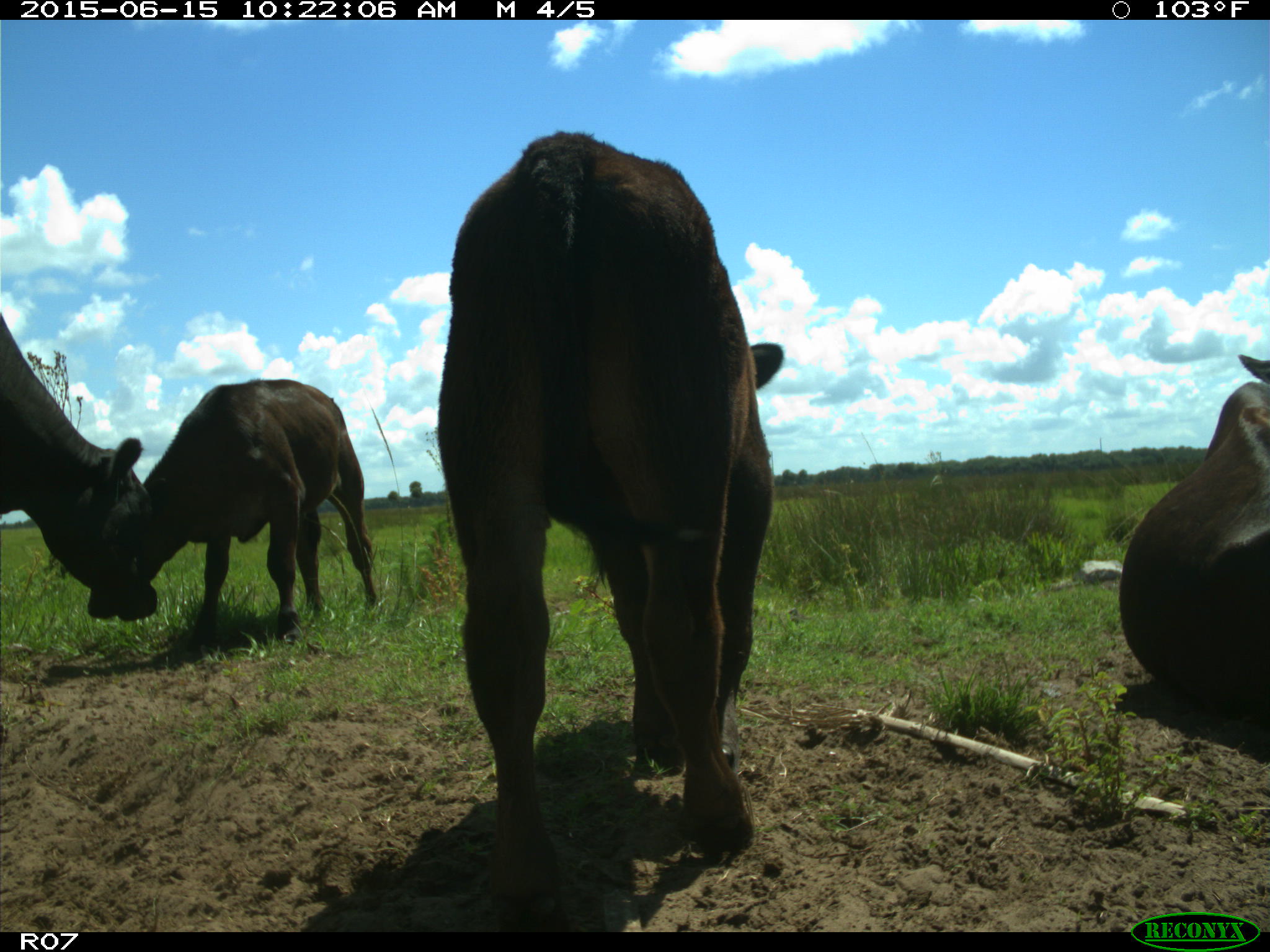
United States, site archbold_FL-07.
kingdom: Animalia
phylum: Chordata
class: Mammalia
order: Artiodactyla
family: Bovidae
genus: Bos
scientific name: Bos taurus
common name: domestic cow